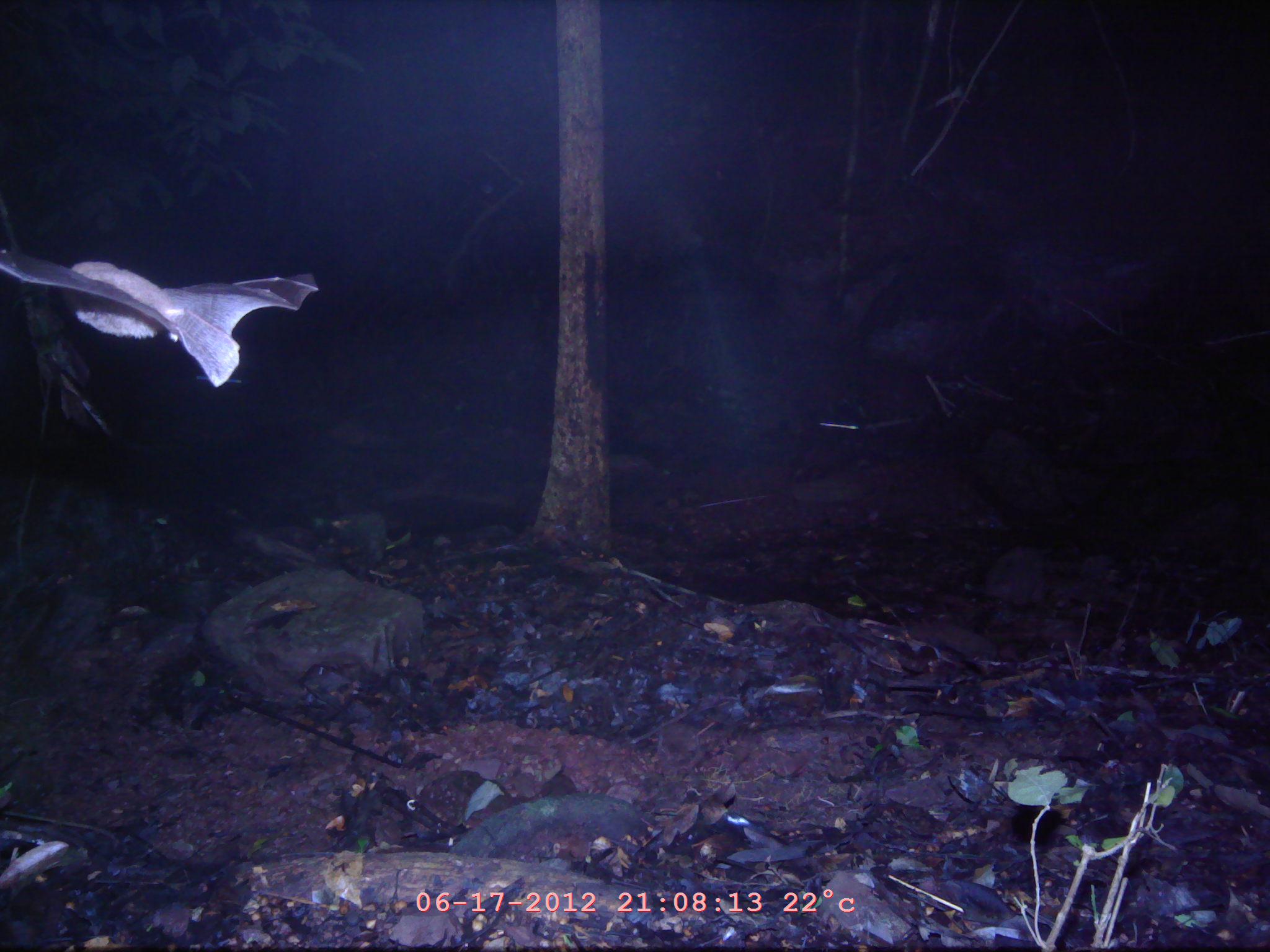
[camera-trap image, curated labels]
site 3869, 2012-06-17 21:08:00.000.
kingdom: Animalia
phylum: Chordata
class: Mammalia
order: Chiroptera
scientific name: Chiroptera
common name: bats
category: unknown bat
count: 1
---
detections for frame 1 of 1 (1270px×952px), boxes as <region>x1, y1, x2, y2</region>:
unknown bat: <region>0, 245, 317, 382</region>; <region>853, 213, 1028, 418</region>